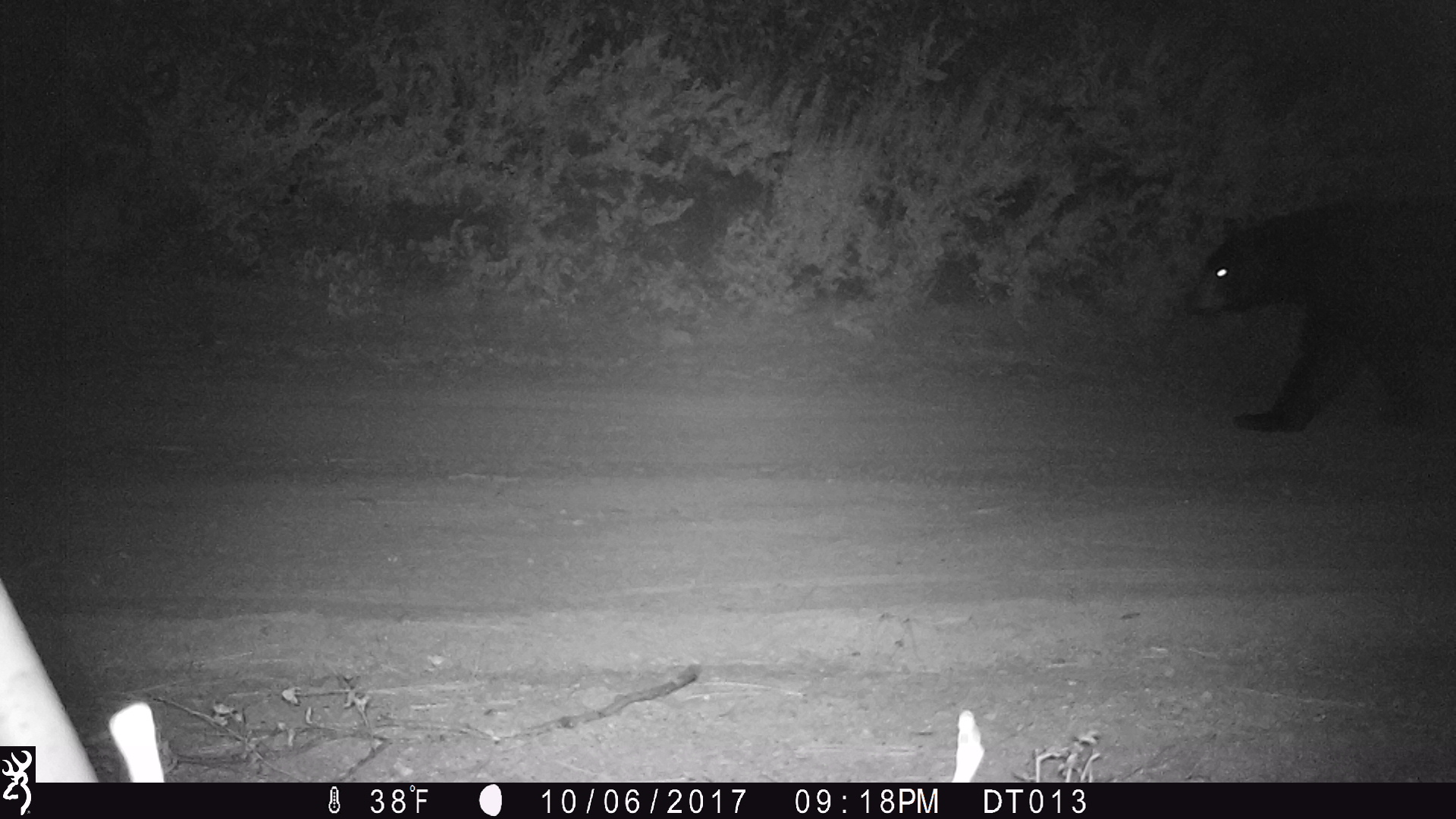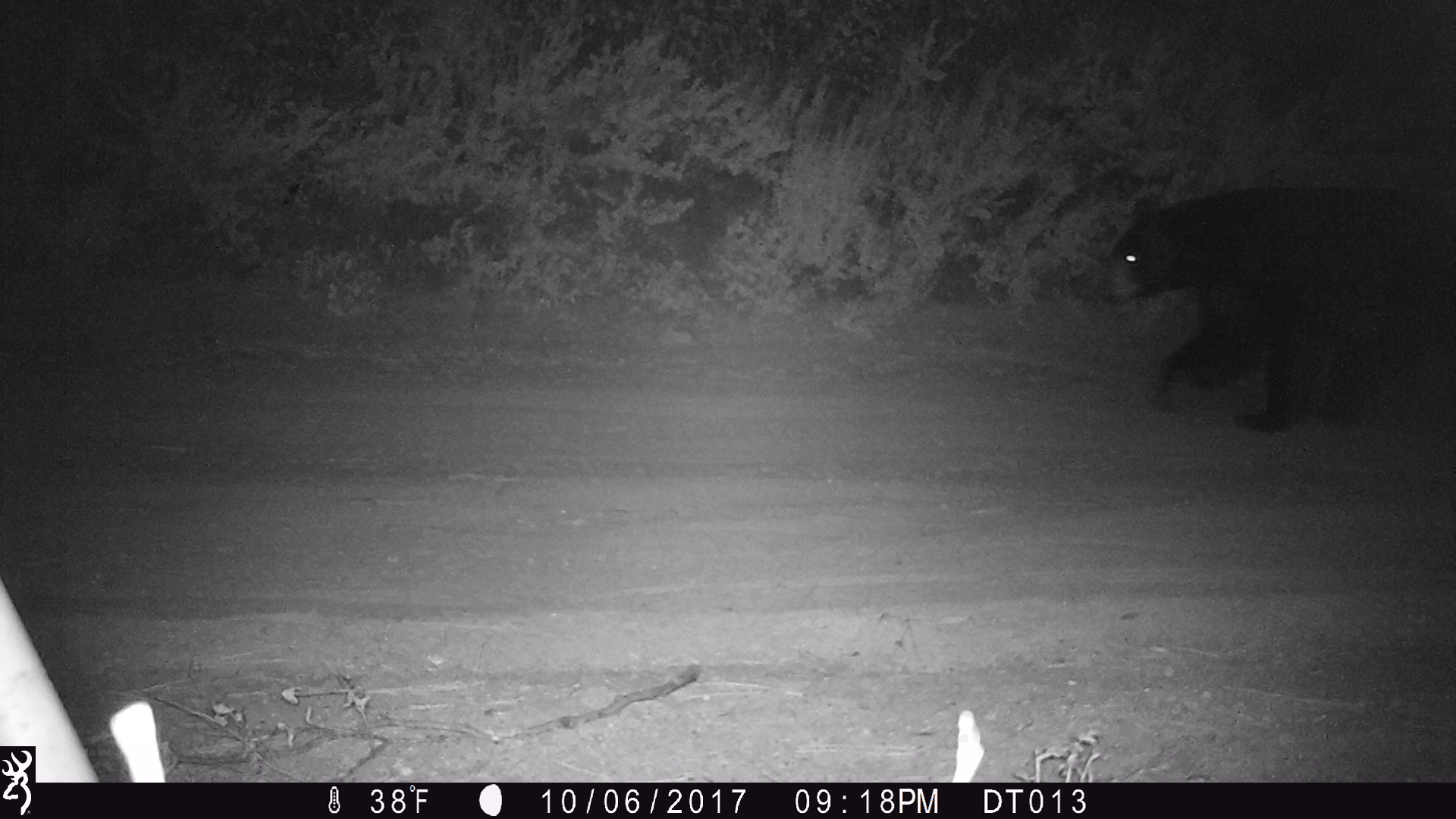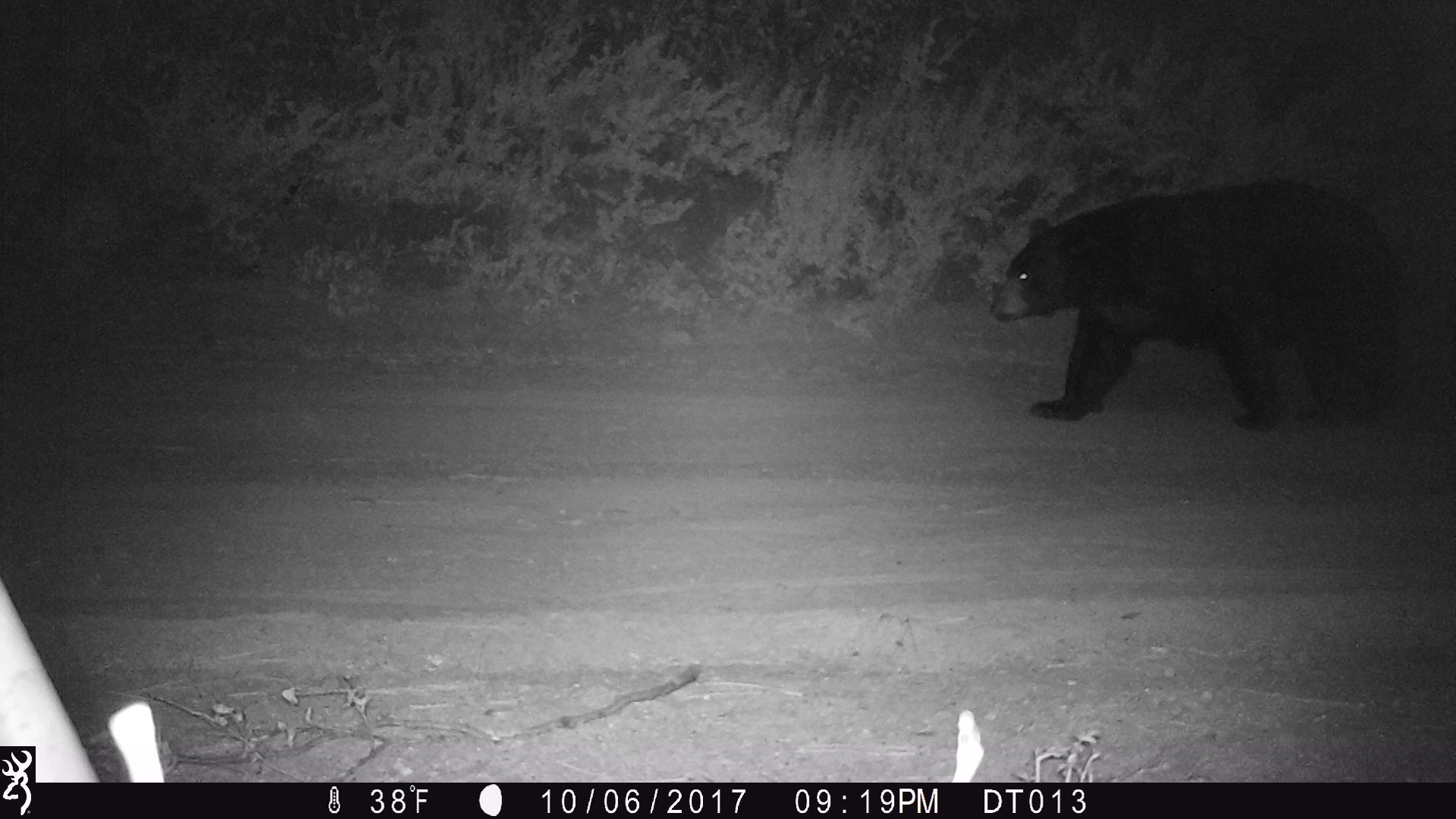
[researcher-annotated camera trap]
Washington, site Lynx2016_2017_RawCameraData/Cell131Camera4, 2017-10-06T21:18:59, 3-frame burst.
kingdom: Animalia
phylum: Chordata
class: Mammalia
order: Carnivora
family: Ursidae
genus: Ursus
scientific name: Ursus americanus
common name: american black bear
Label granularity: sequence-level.